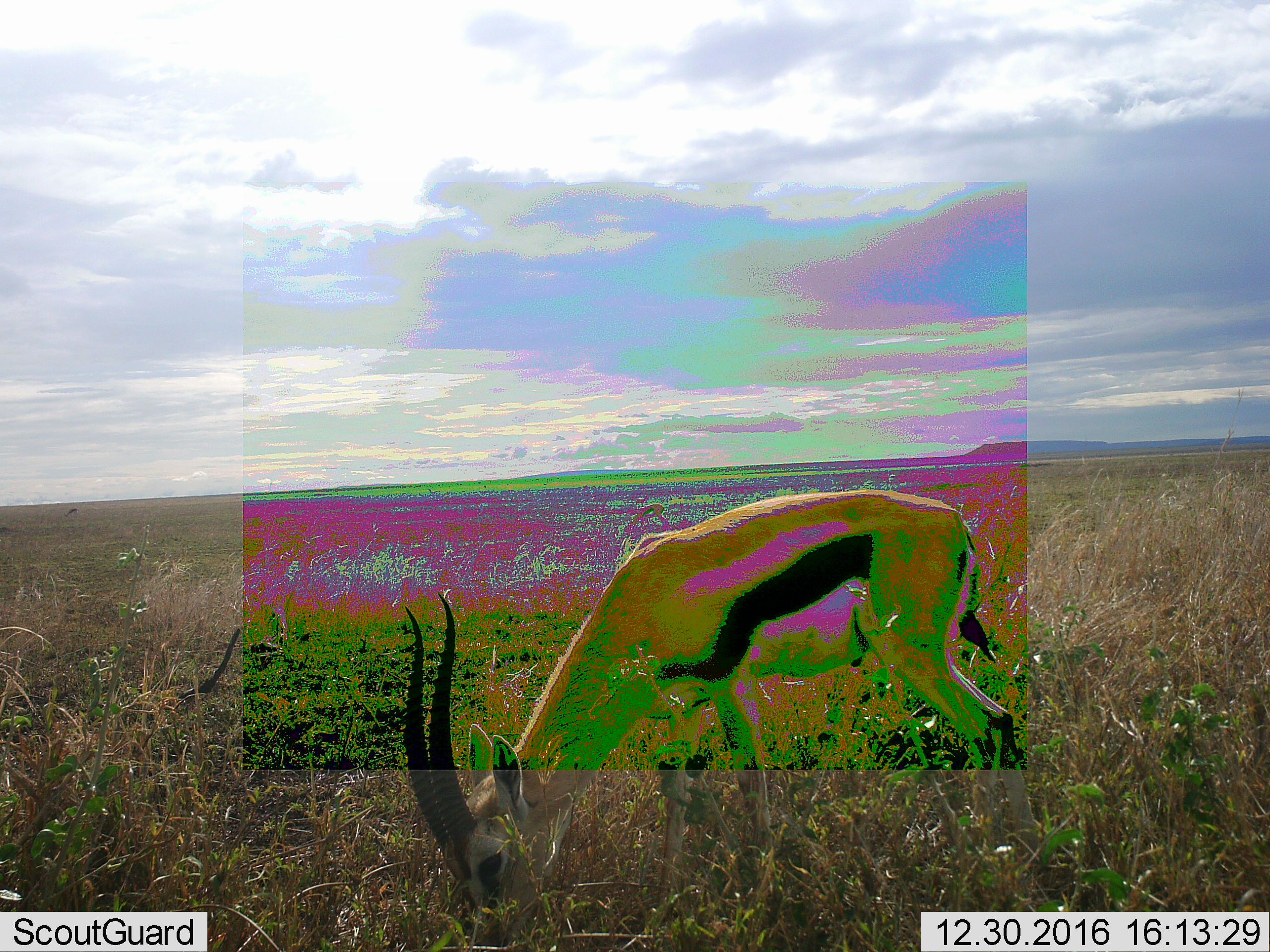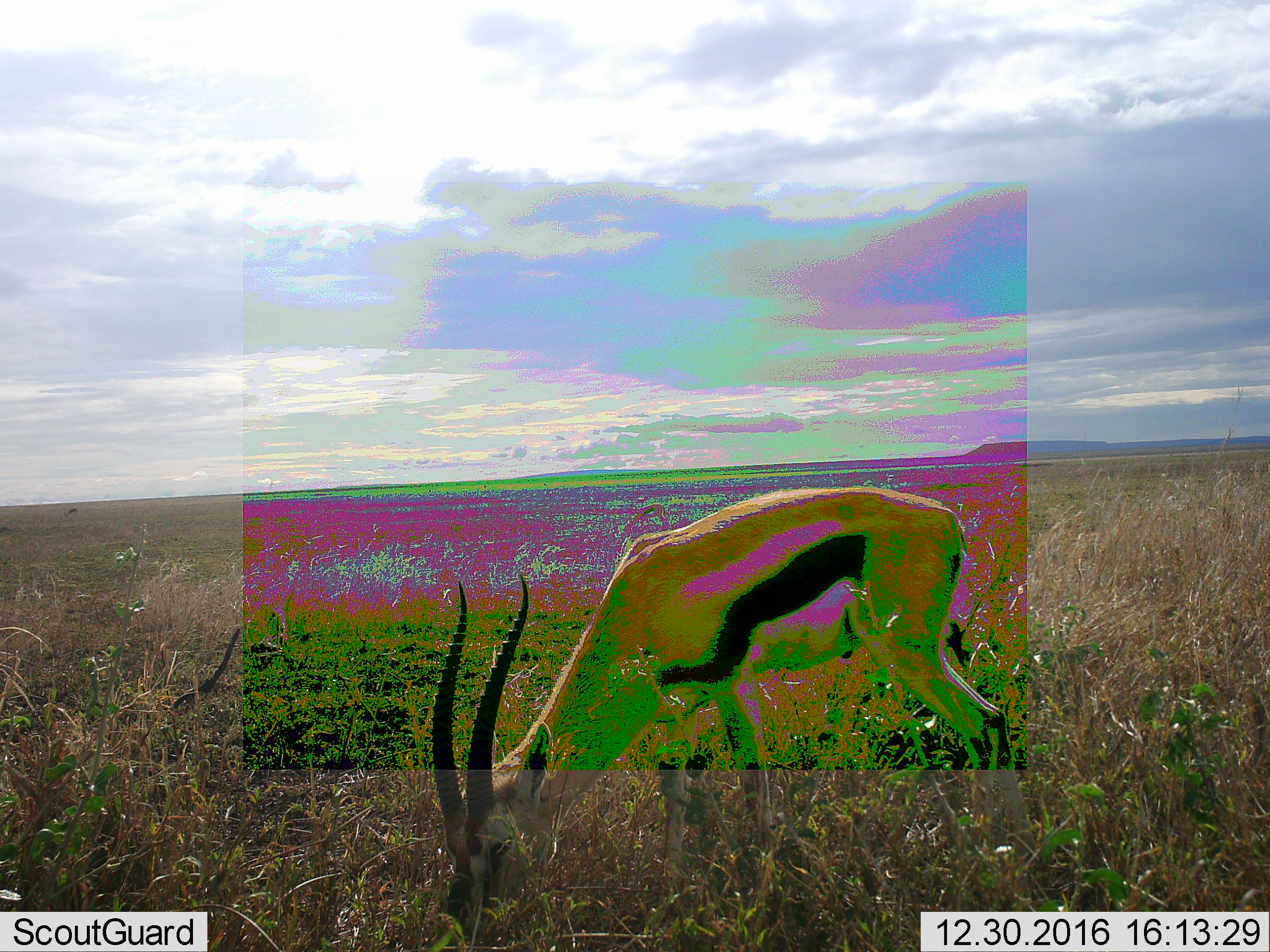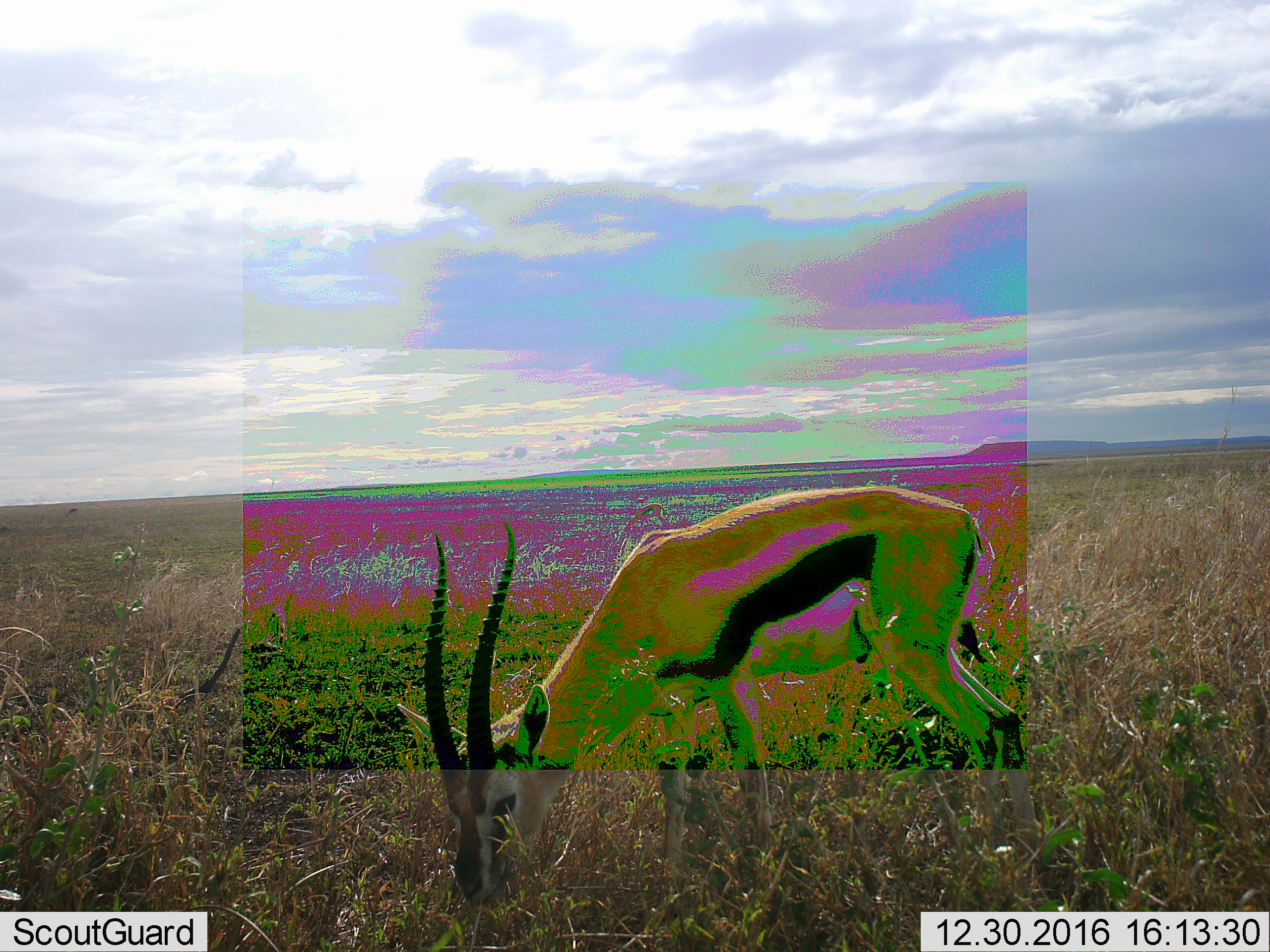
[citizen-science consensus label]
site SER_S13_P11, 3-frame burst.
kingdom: Animalia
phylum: Chordata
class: Mammalia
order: Artiodactyla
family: Bovidae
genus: Eudorcas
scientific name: Eudorcas thomsonii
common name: thomson's gazelle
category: gazellethomsons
Gazellethomsons (thomson's gazelle) (Eudorcas thomsonii), count 1. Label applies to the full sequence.